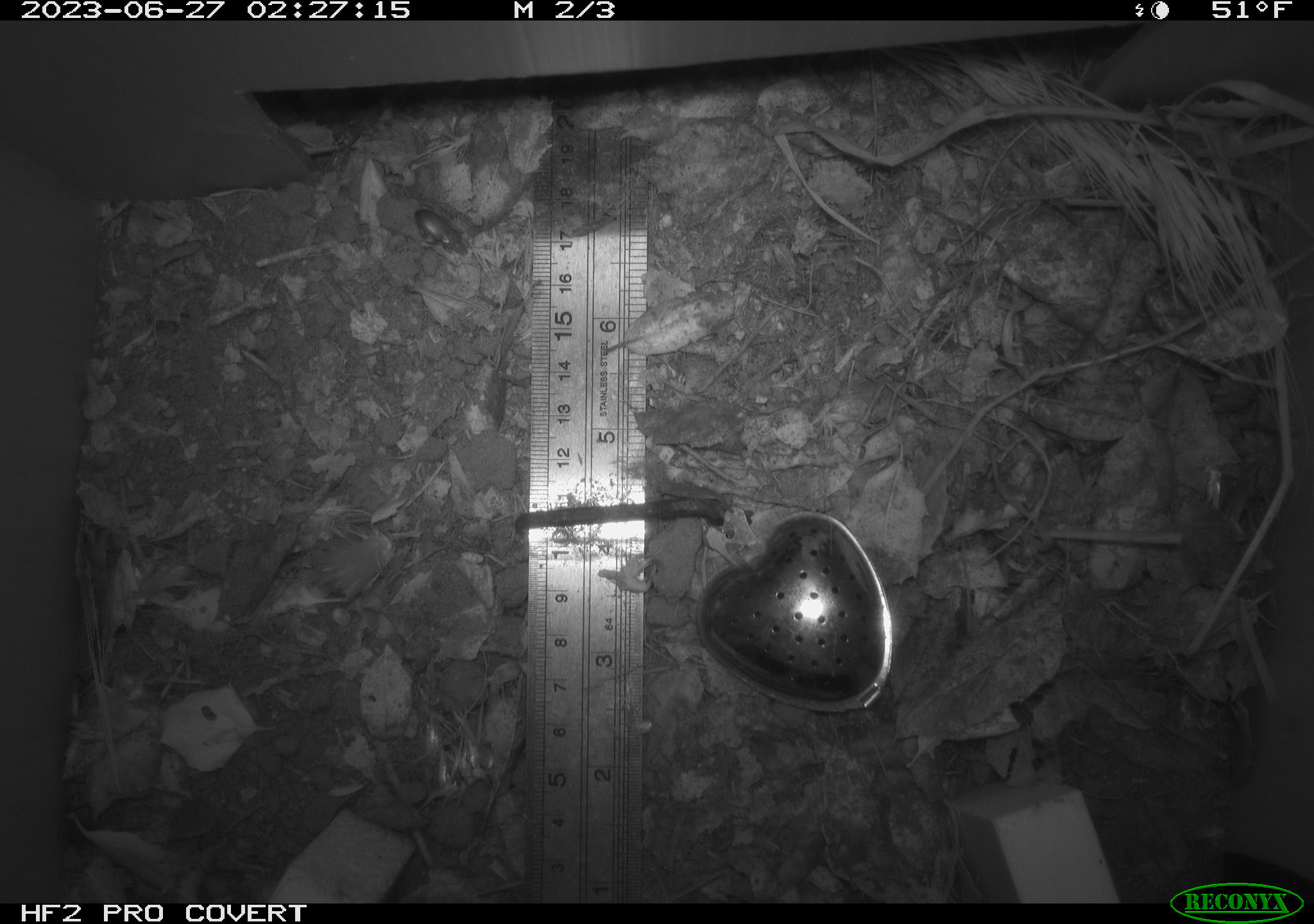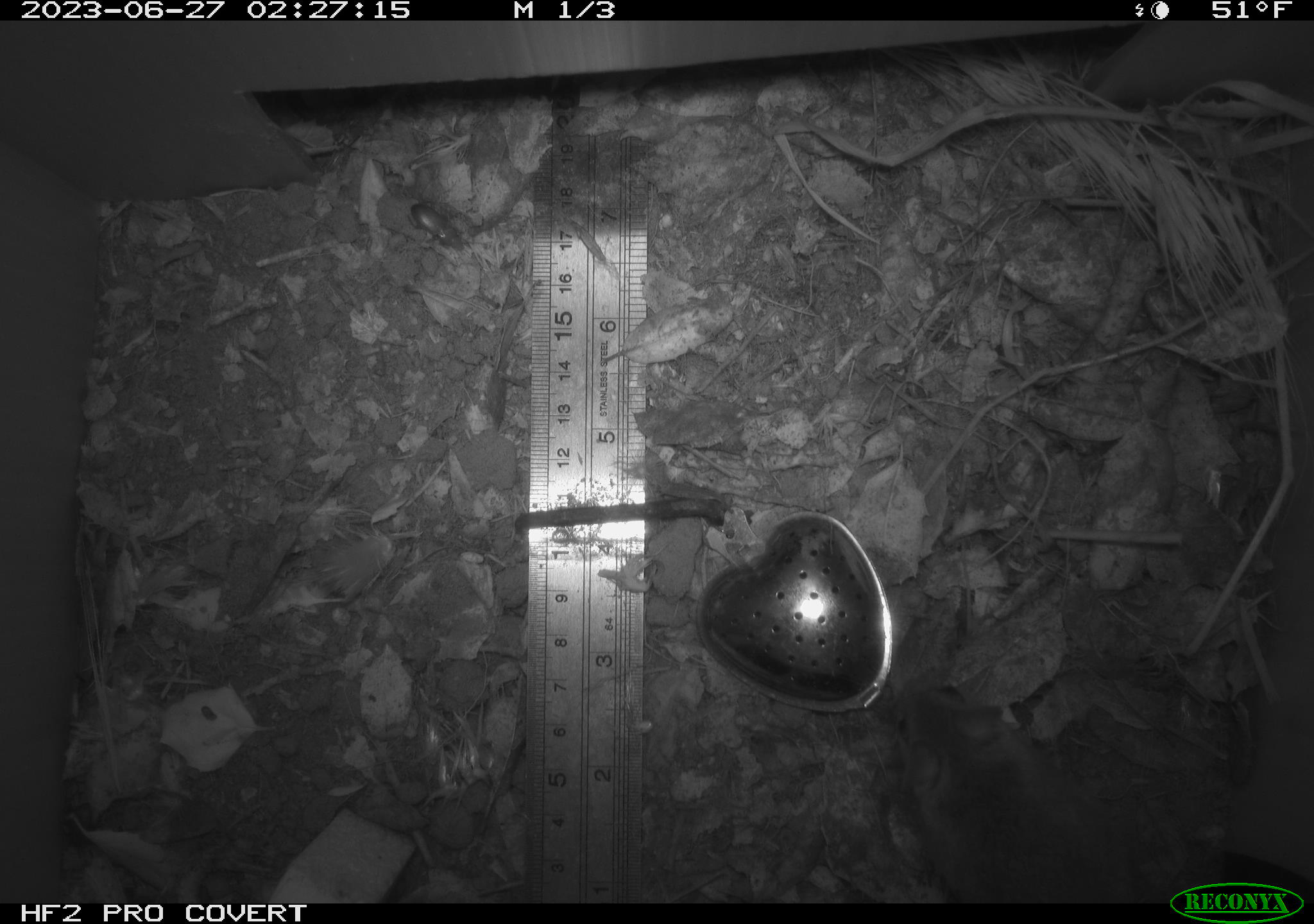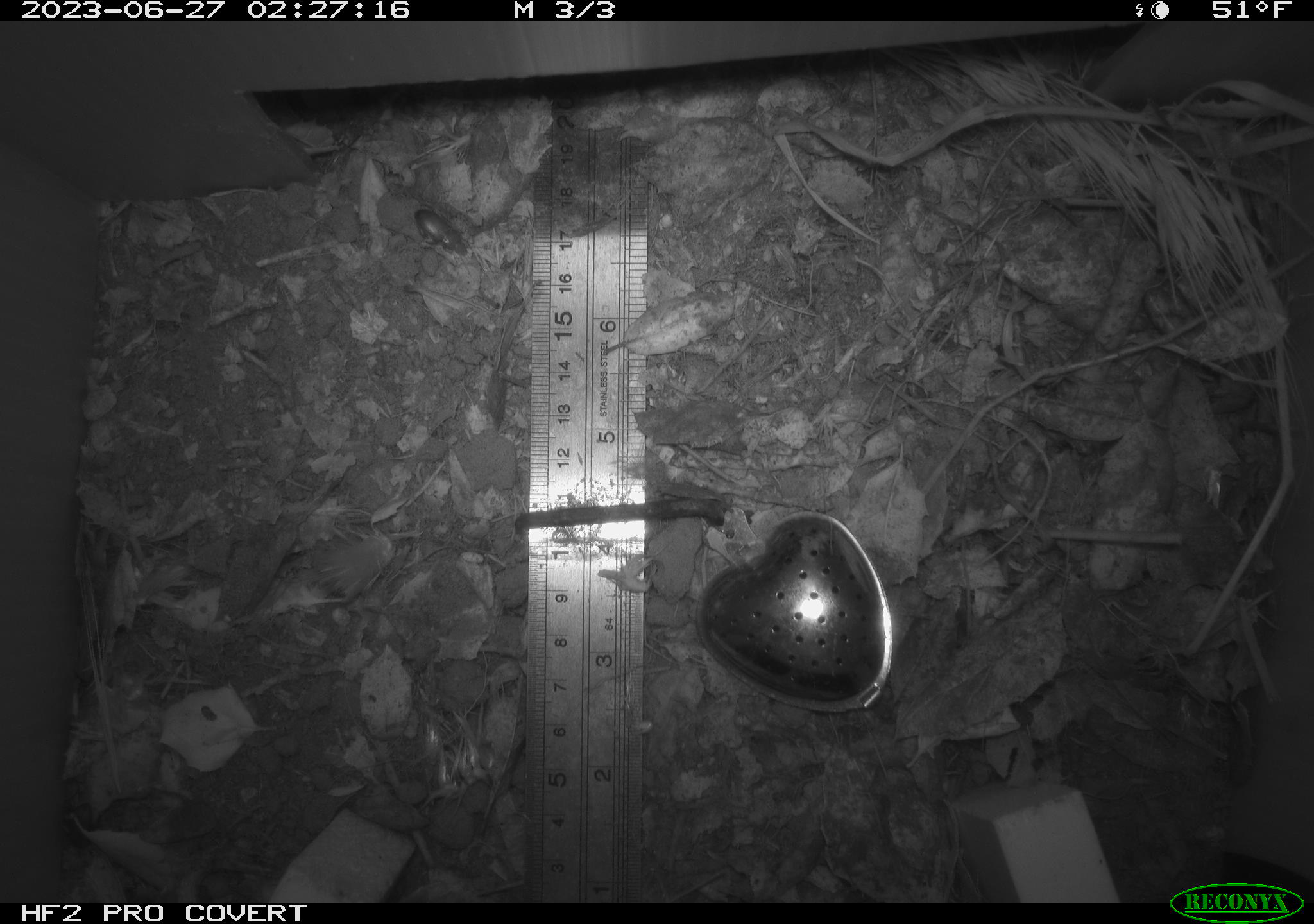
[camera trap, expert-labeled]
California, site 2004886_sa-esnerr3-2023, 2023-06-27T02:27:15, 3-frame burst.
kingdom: Animalia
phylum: Arthropoda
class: Insecta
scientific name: Insecta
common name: insect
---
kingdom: Animalia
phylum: Chordata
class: Mammalia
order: Rodentia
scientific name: Rodentia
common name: mouse species